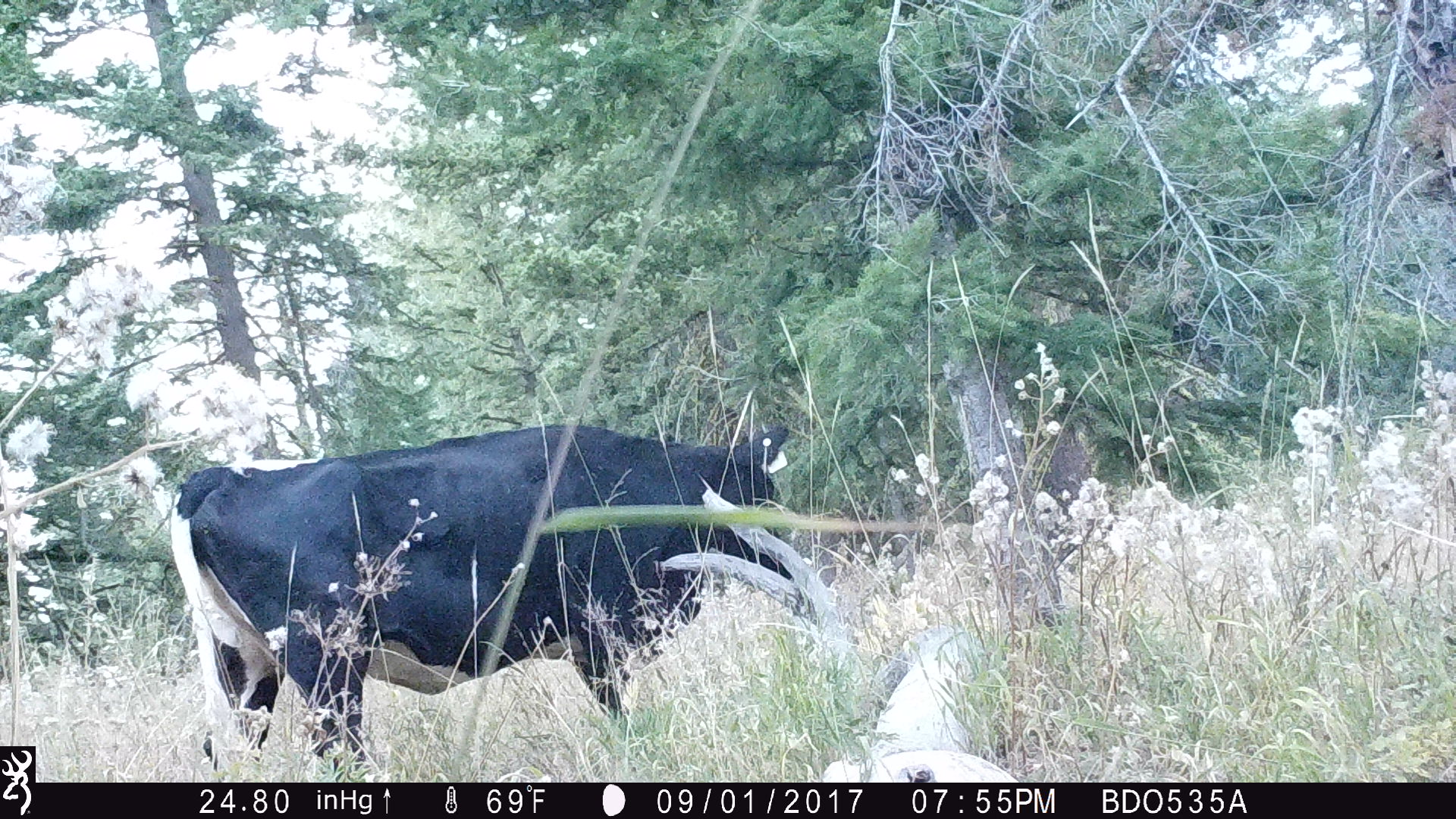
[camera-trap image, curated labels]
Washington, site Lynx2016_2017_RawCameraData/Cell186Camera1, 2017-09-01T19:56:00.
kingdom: Animalia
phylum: Chordata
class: Mammalia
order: Artiodactyla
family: Bovidae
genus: Bos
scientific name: Bos taurus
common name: domestic cattle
Domestic cattle (Bos taurus). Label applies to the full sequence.